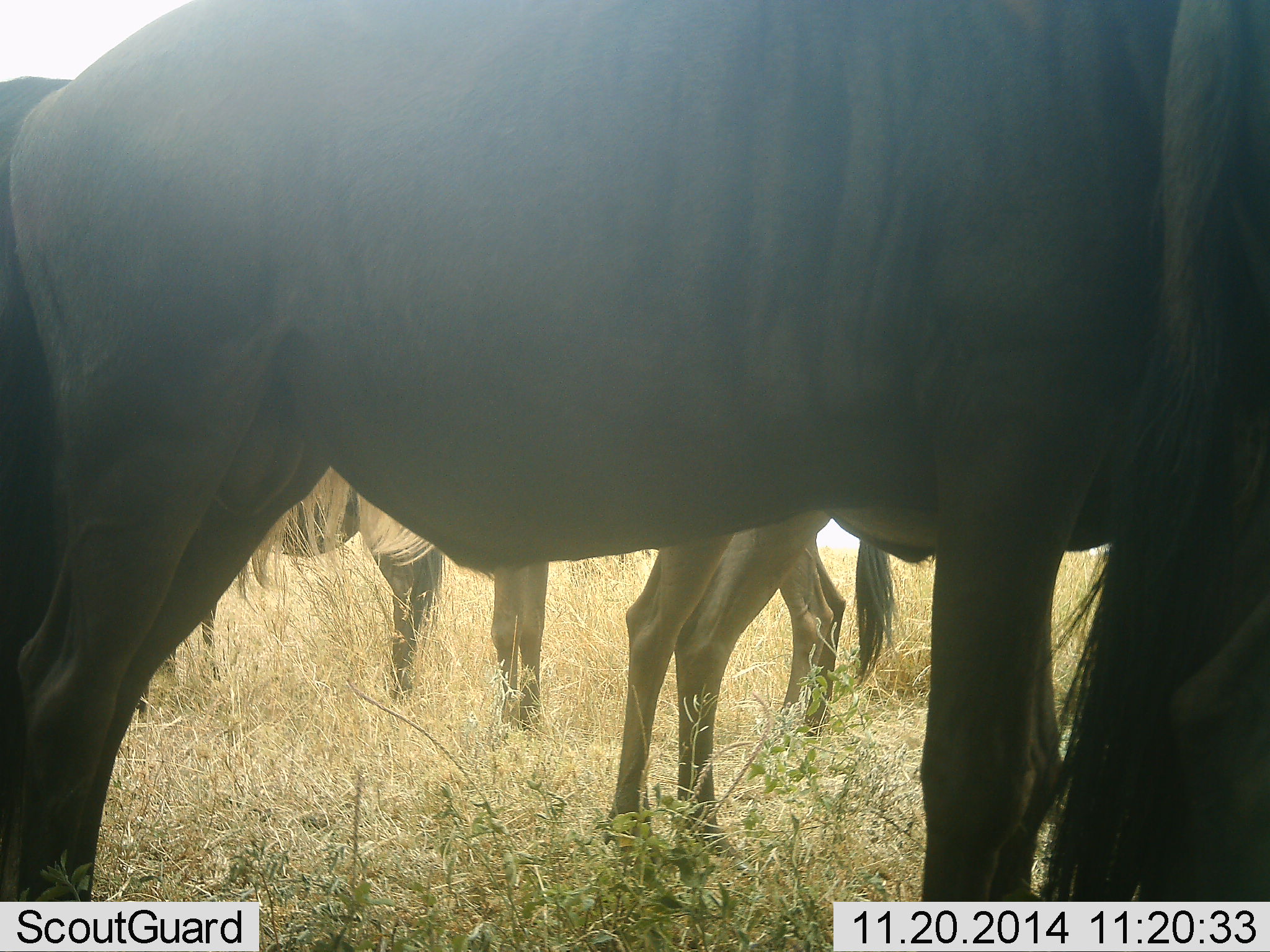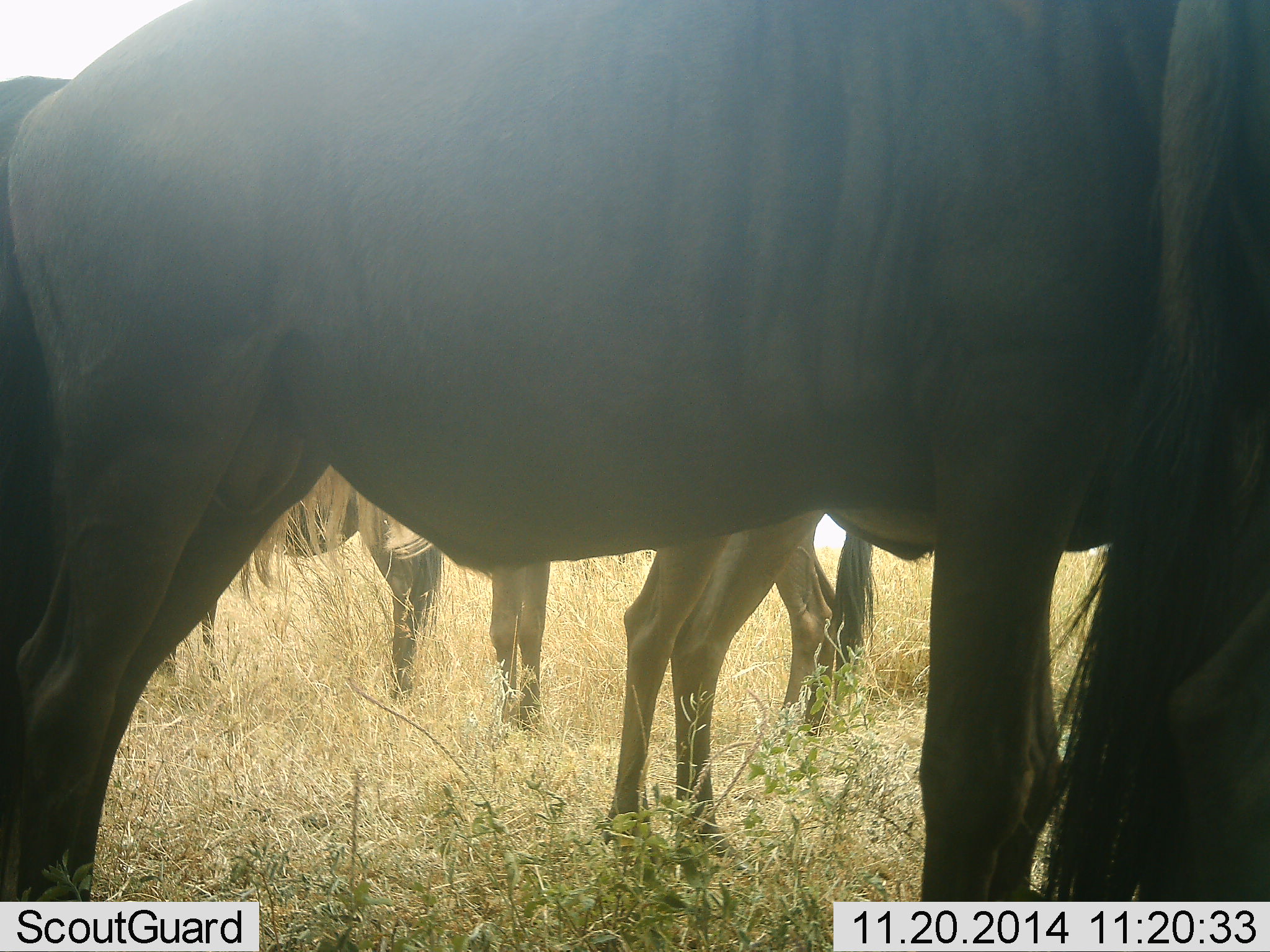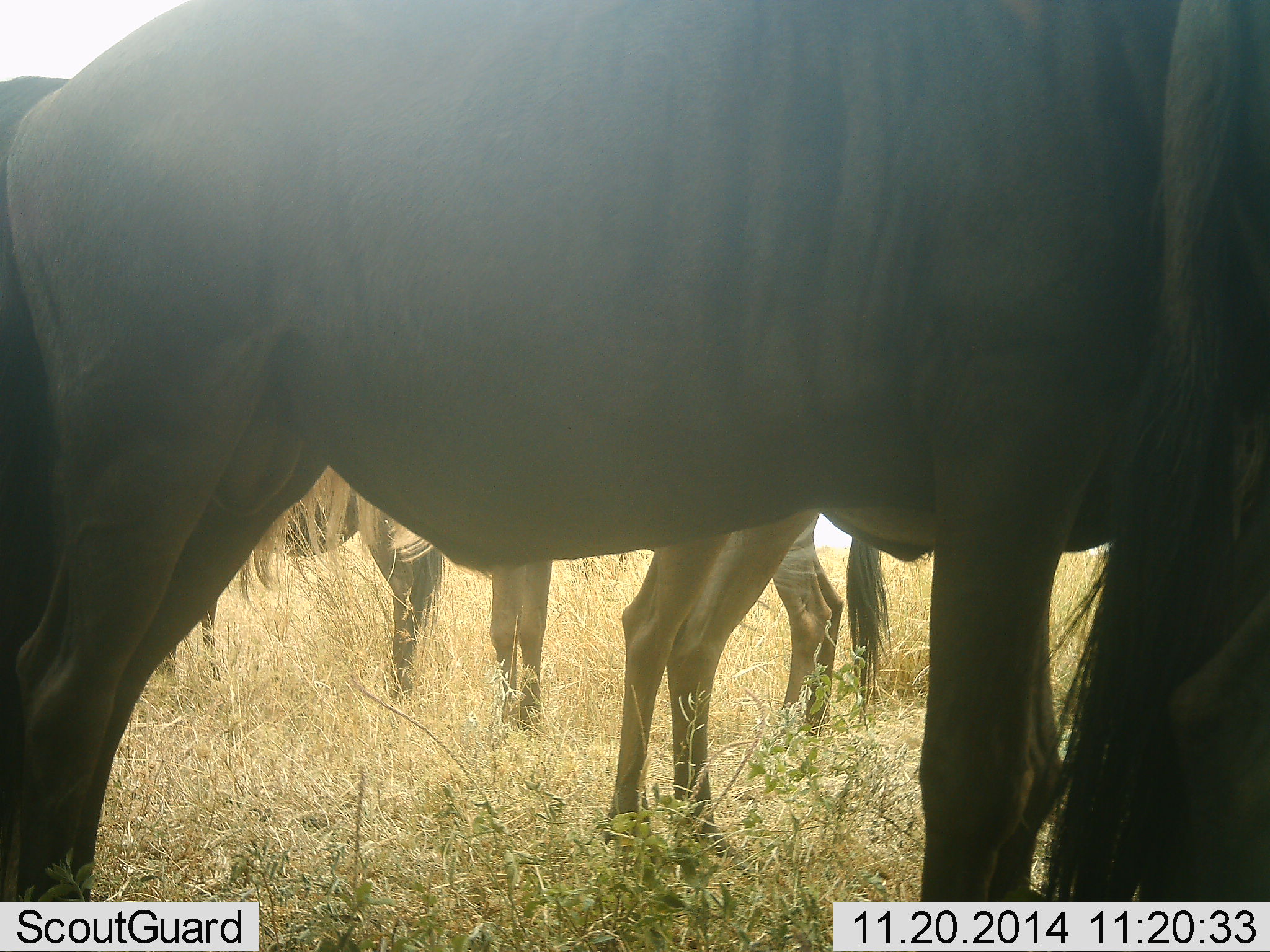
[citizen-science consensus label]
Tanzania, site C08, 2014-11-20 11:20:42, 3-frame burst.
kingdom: Animalia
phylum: Chordata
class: Mammalia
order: Artiodactyla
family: Bovidae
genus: Connochaetes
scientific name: Connochaetes taurinus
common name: blue wildebeest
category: wildebeest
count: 5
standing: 100%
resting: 0%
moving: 0%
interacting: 10%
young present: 0%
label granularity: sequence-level